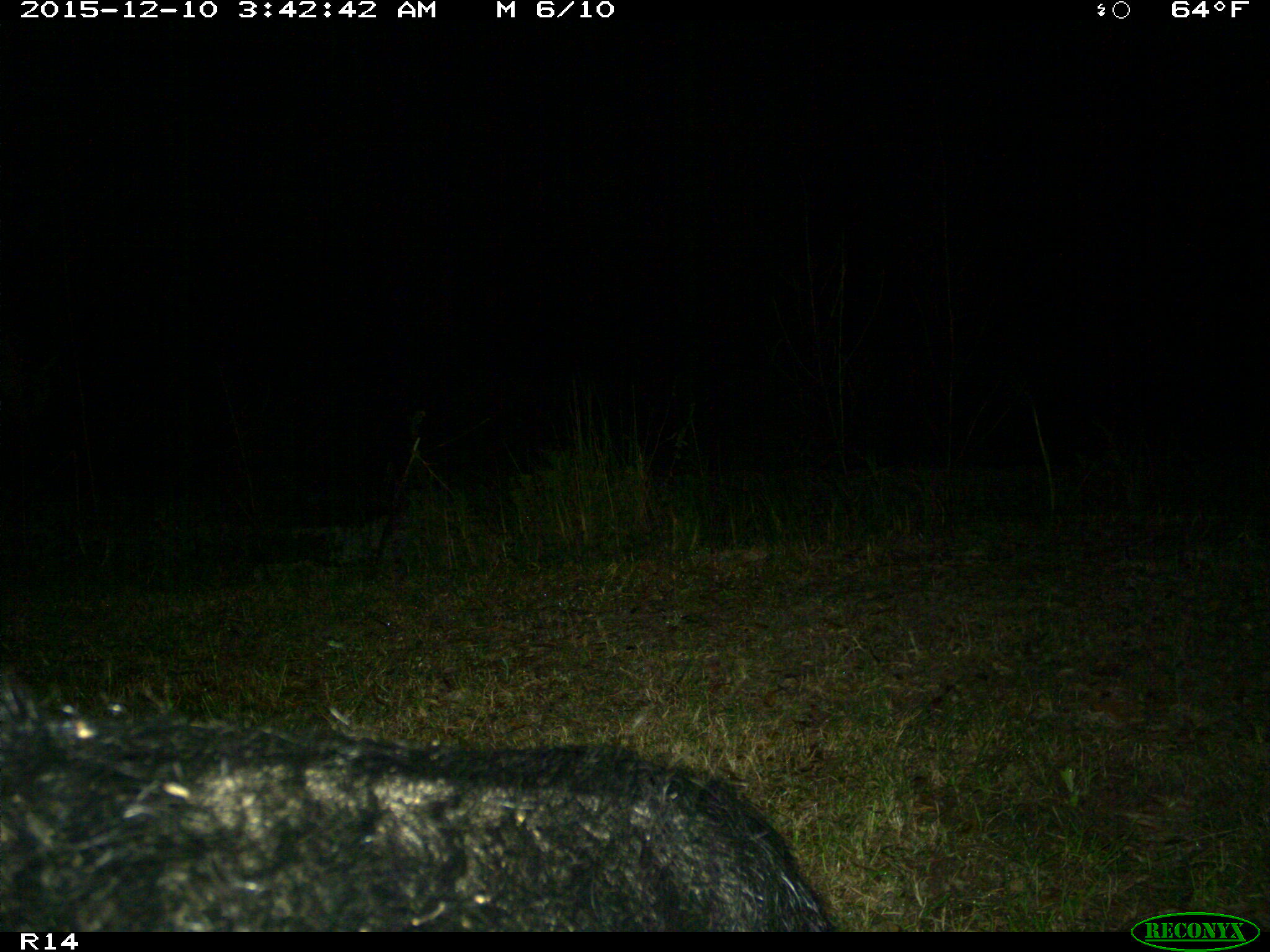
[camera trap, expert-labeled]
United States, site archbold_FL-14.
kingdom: Animalia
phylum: Chordata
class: Mammalia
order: Artiodactyla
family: Suidae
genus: Sus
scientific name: Sus scrofa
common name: wild boar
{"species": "Sus scrofa (wild boar)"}